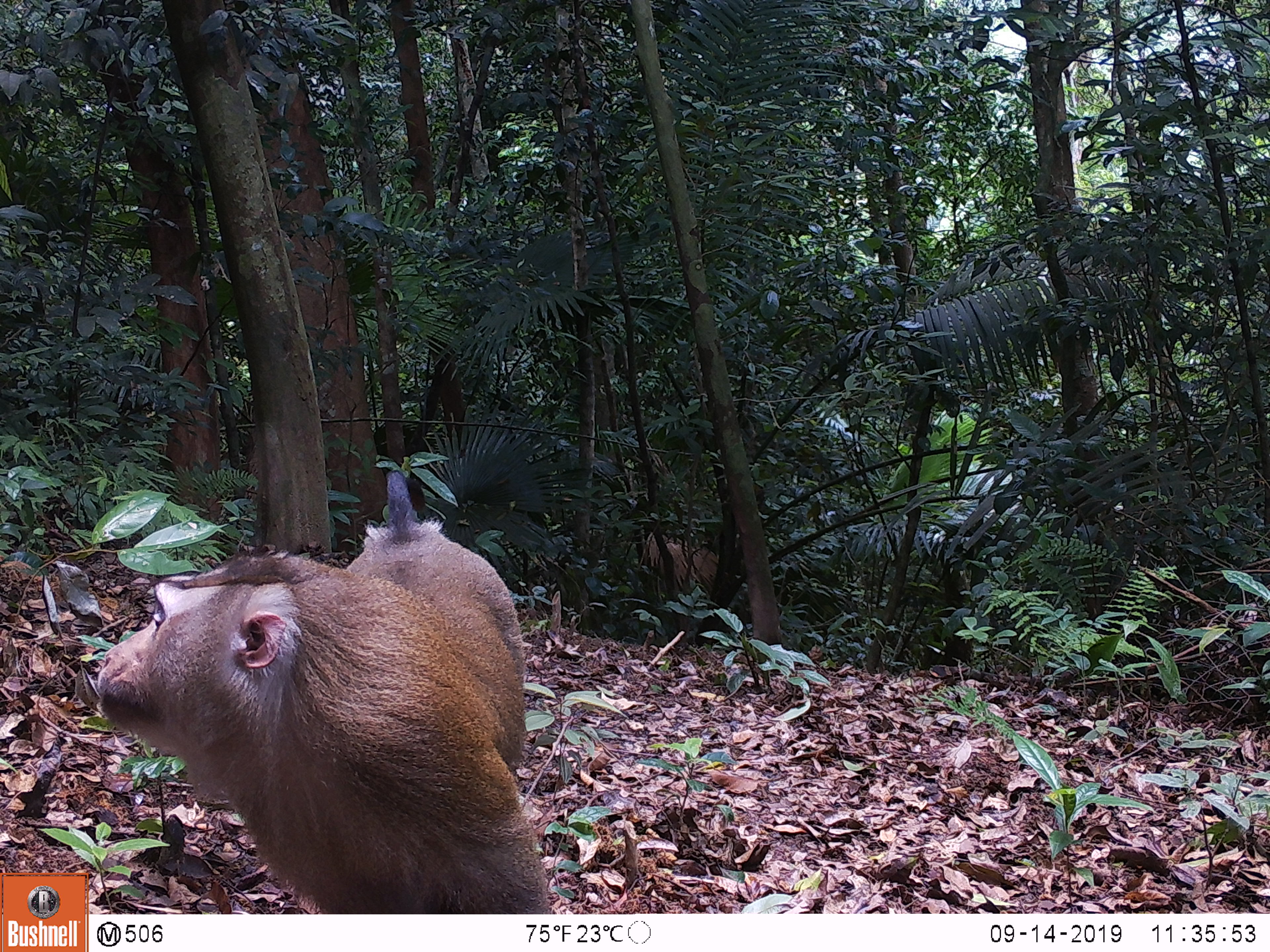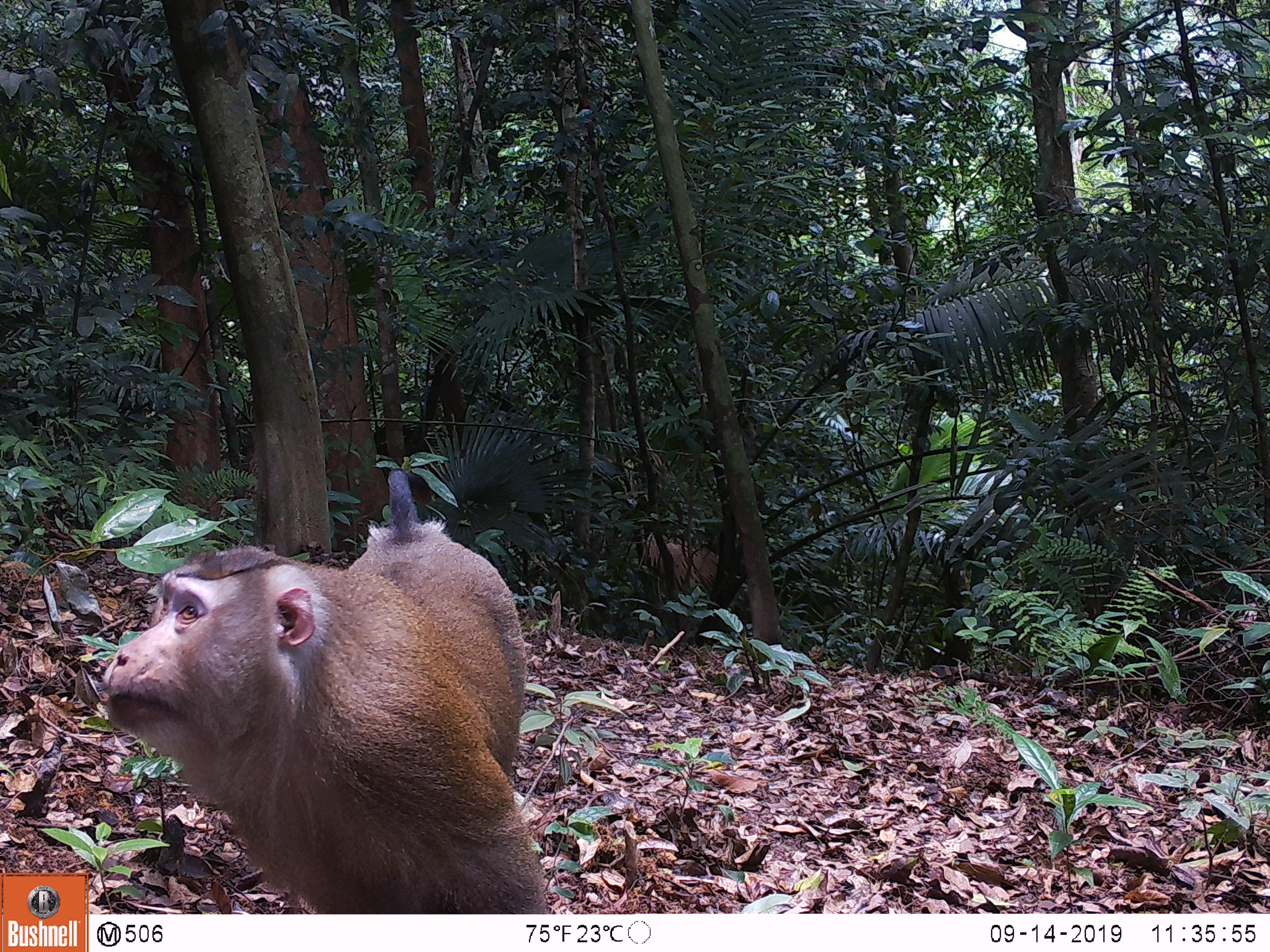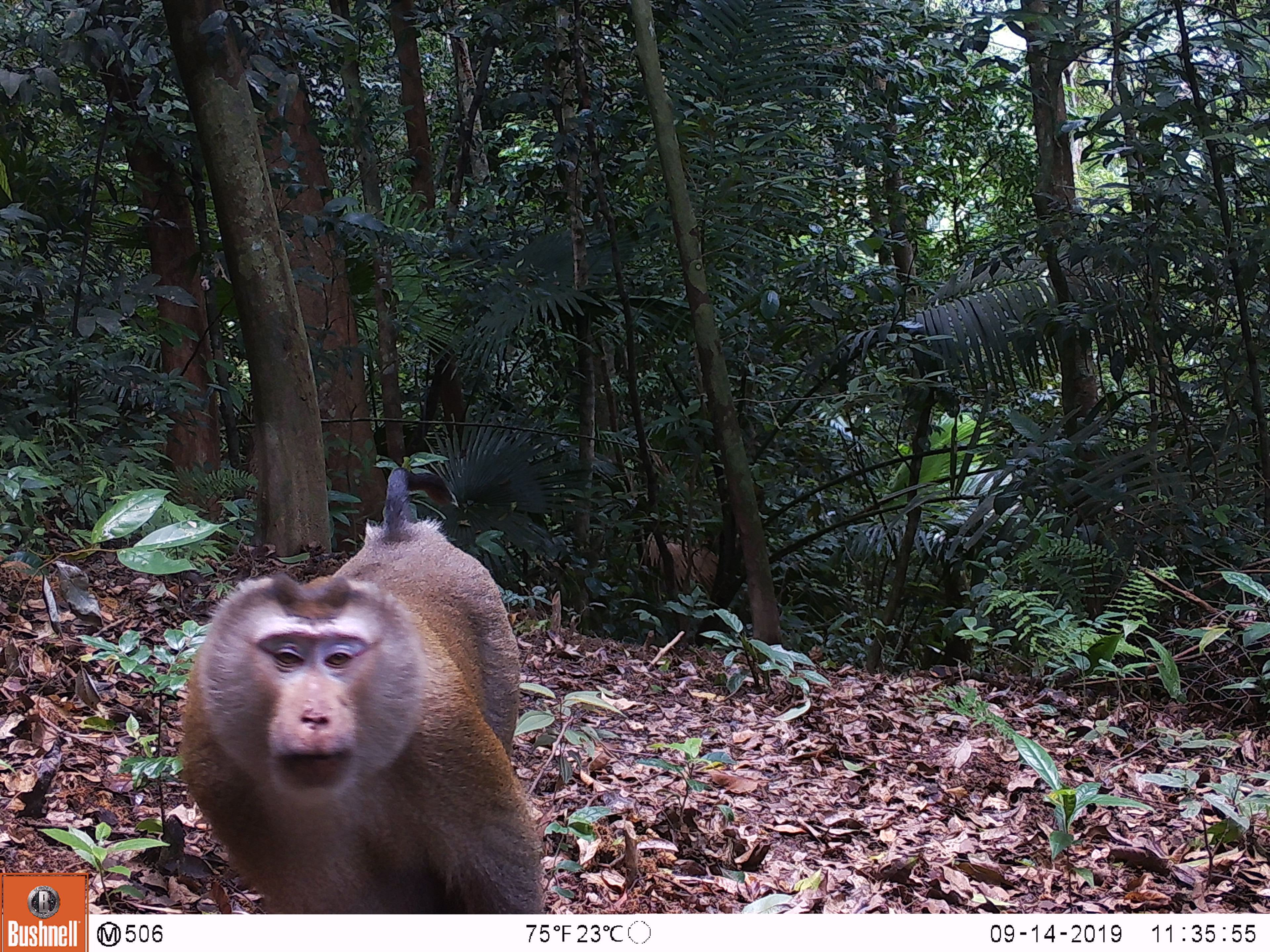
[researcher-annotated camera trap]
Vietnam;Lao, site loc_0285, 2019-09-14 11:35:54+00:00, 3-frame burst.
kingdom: Animalia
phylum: Chordata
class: Mammalia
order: Primates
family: Cercopithecidae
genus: Macaca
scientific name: Macaca nemestrina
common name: pig-tailed macaque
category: pig tailed macaque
Pig tailed macaque (pig-tailed macaque) (Macaca nemestrina). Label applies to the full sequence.